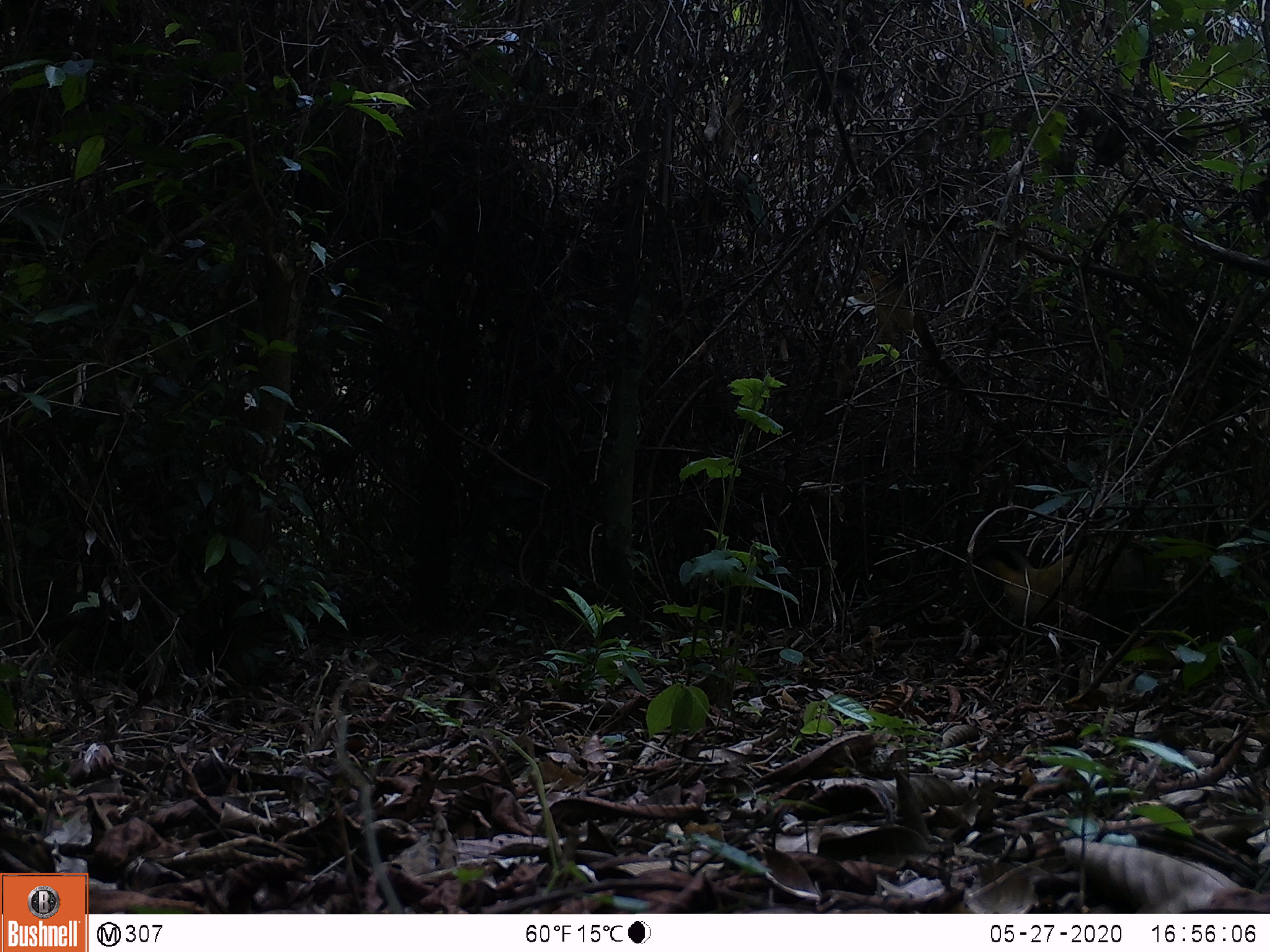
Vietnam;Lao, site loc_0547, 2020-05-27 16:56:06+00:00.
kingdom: Animalia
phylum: Chordata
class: Mammalia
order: Carnivora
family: Mustelidae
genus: Martes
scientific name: Martes flavigula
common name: yellow-throated marten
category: yellow throated marten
Yellow throated marten (yellow-throated marten) (Martes flavigula). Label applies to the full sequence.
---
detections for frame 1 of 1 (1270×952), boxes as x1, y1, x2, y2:
yellow throated marten: 981, 535, 1173, 650